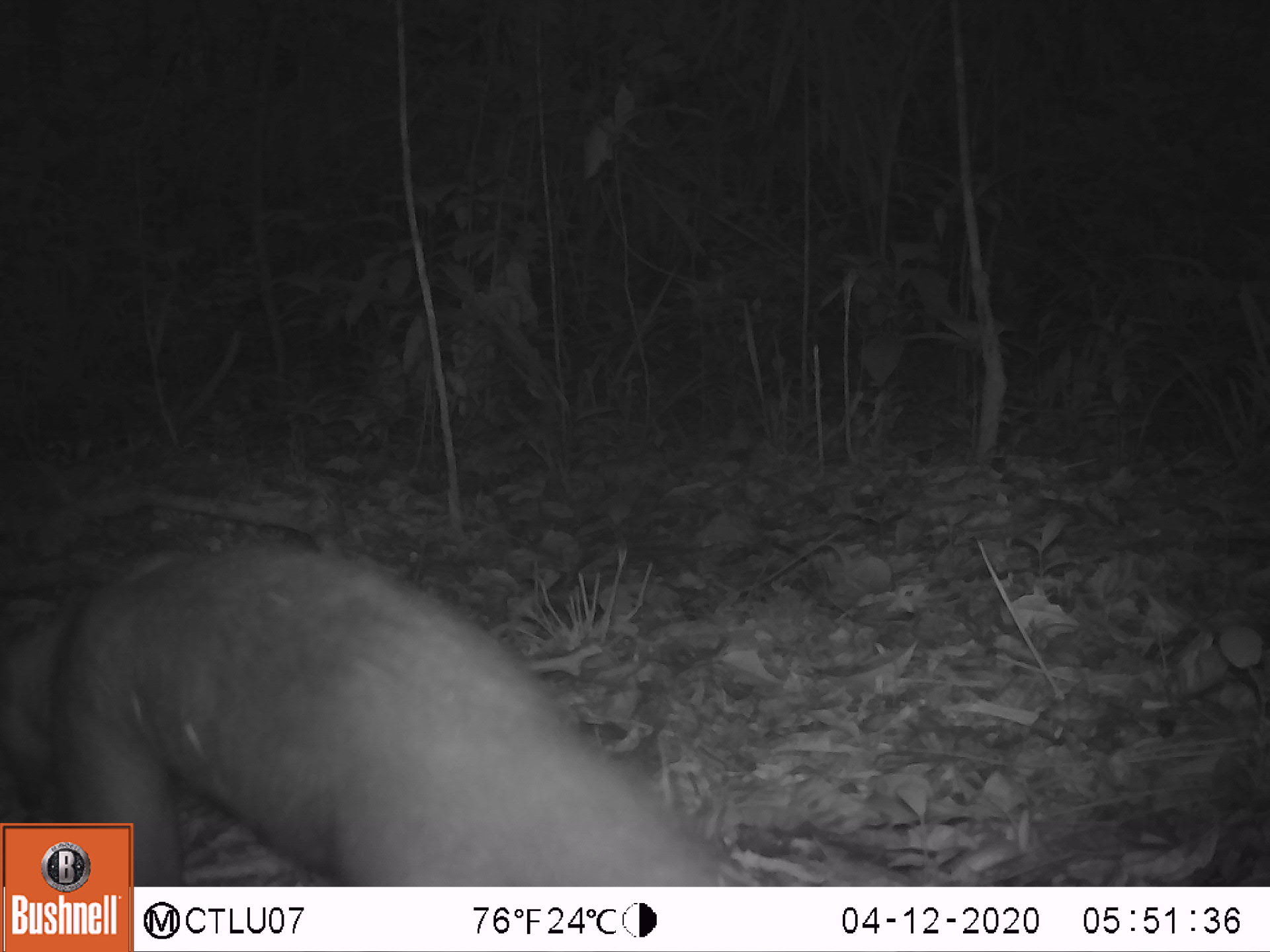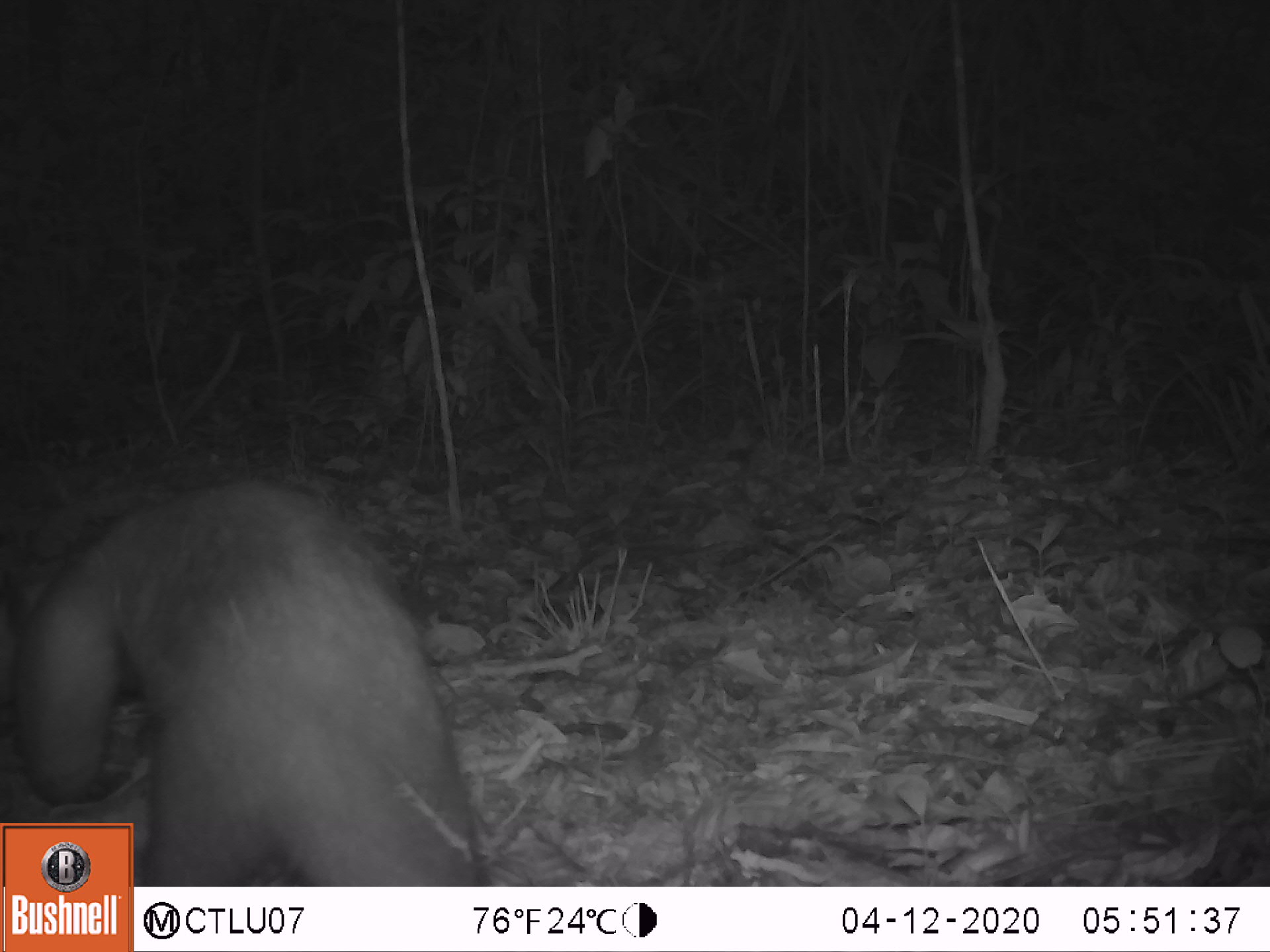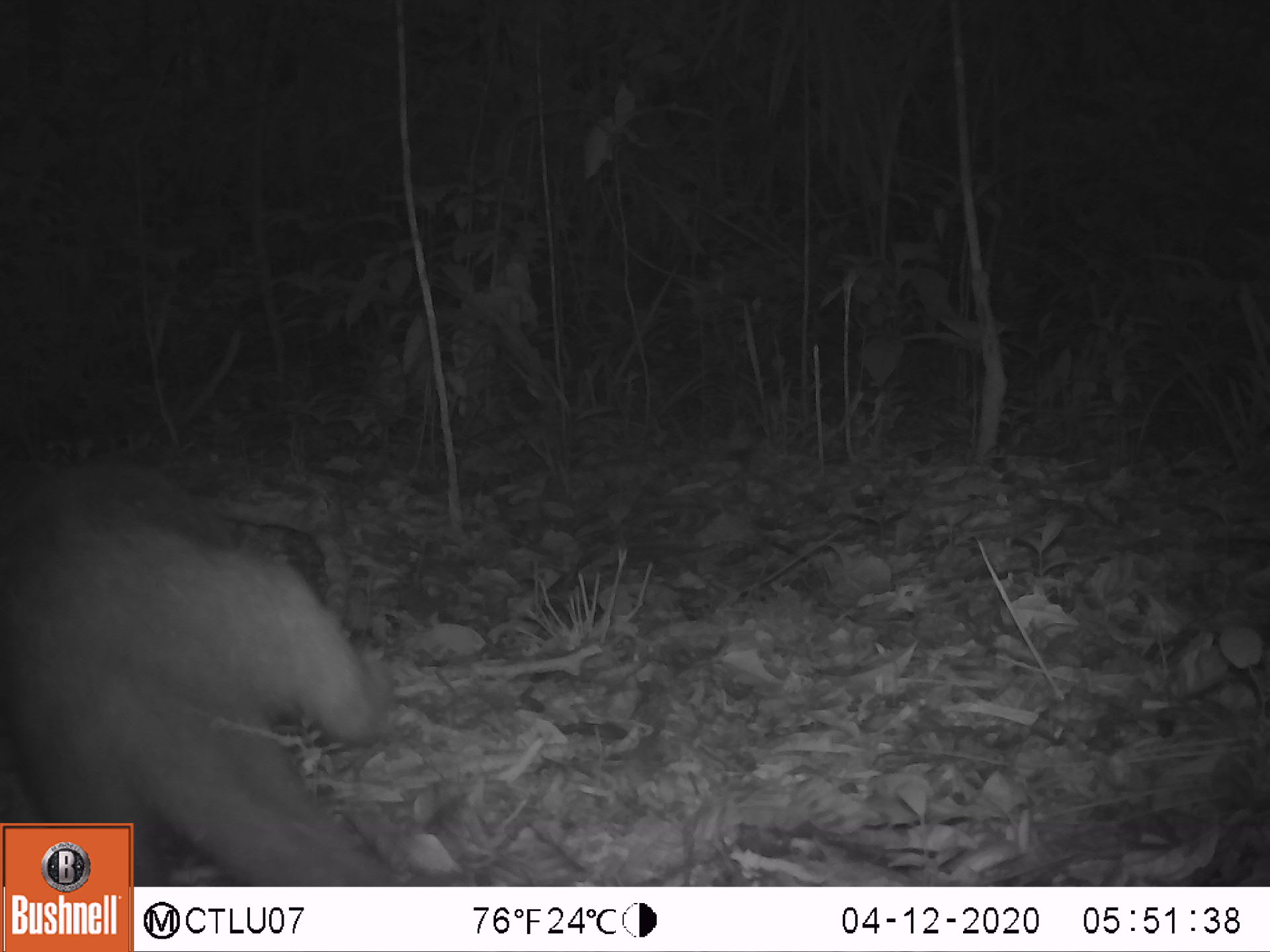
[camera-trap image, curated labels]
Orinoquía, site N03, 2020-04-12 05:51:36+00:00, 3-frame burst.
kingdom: Animalia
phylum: Chordata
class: Mammalia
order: Pilosa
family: Myrmecophagidae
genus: Tamandua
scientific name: Tamandua tetradactyla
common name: southern tamandua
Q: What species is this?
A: Southern tamandua (Tamandua tetradactyla).